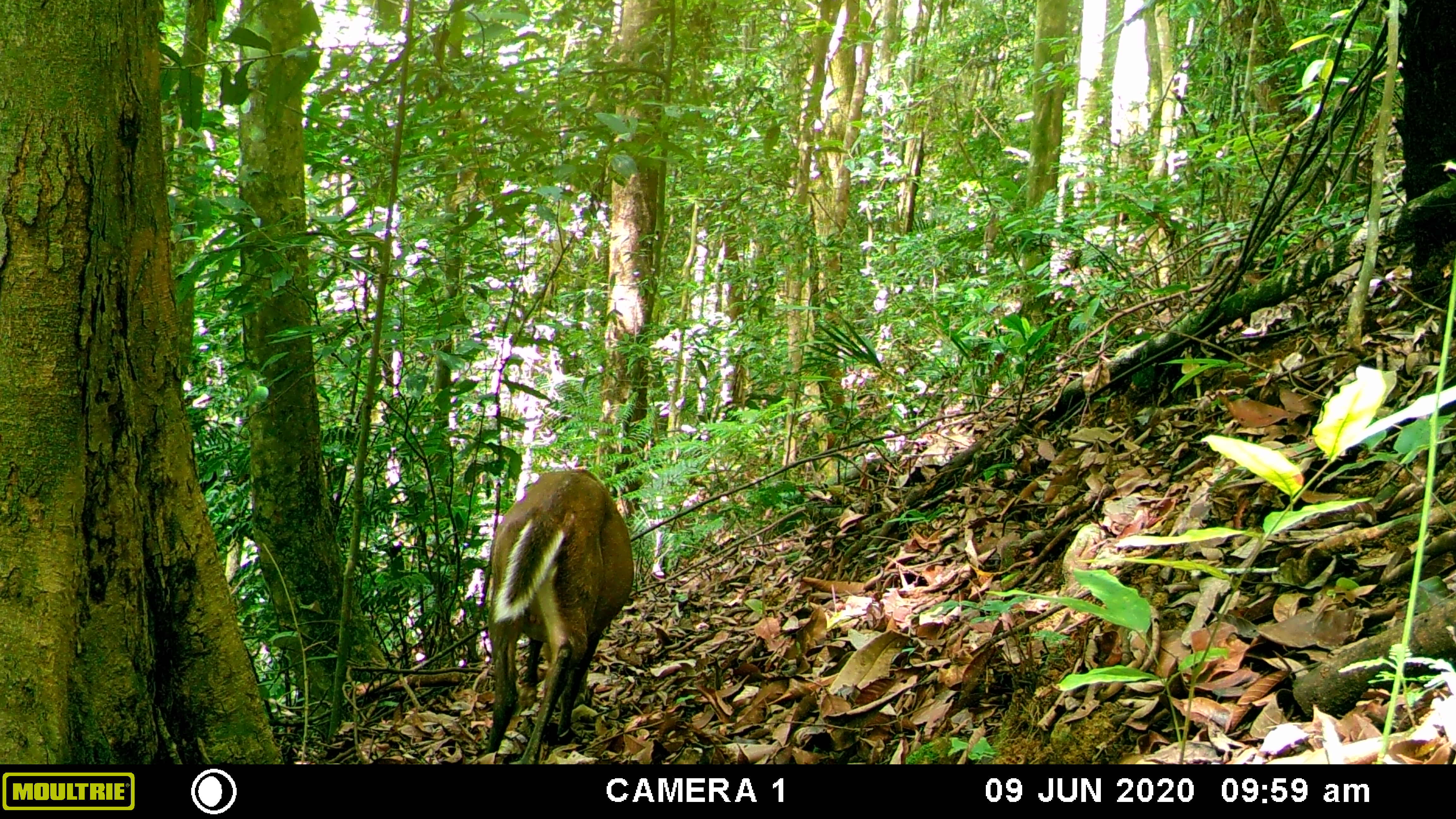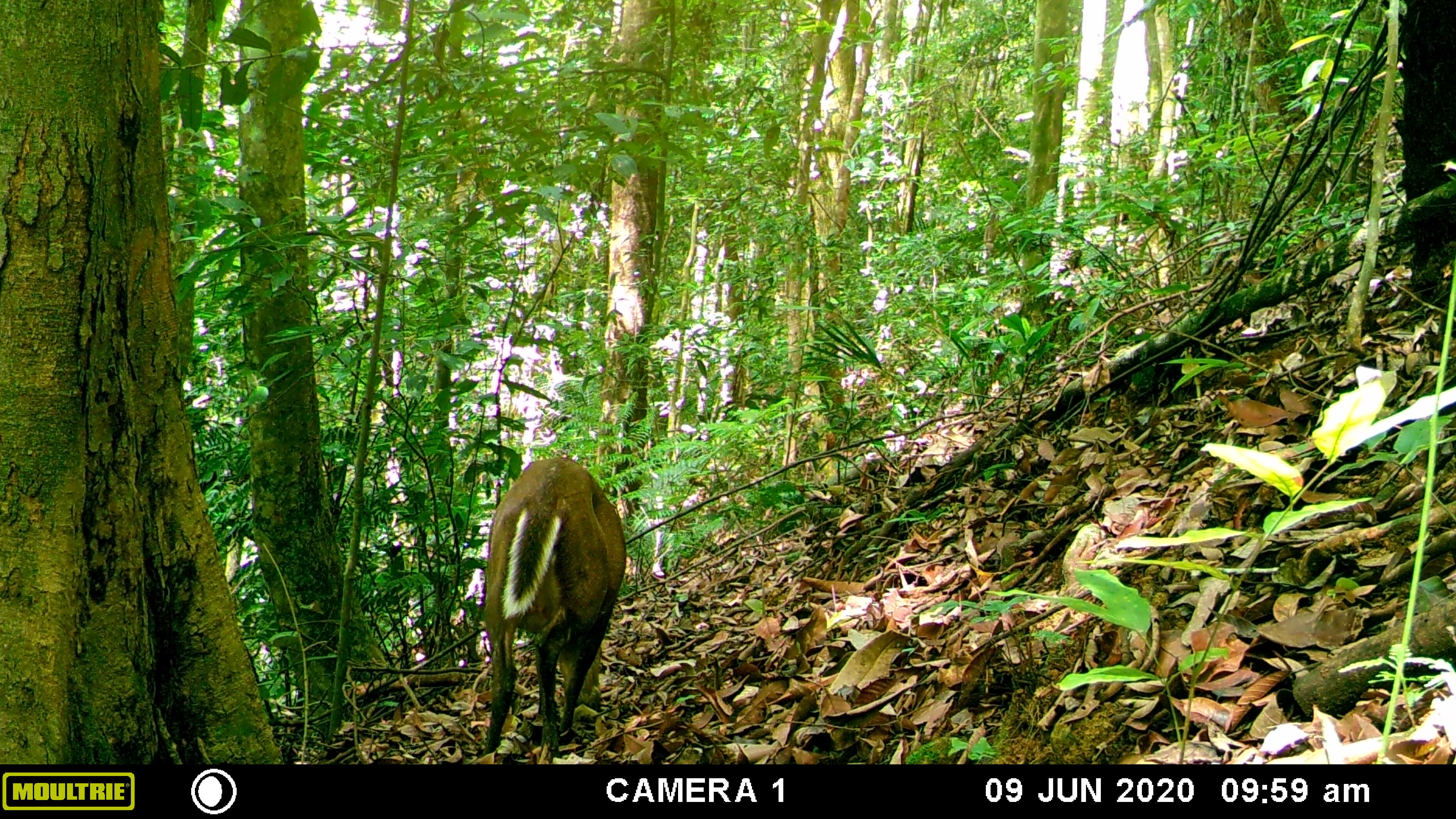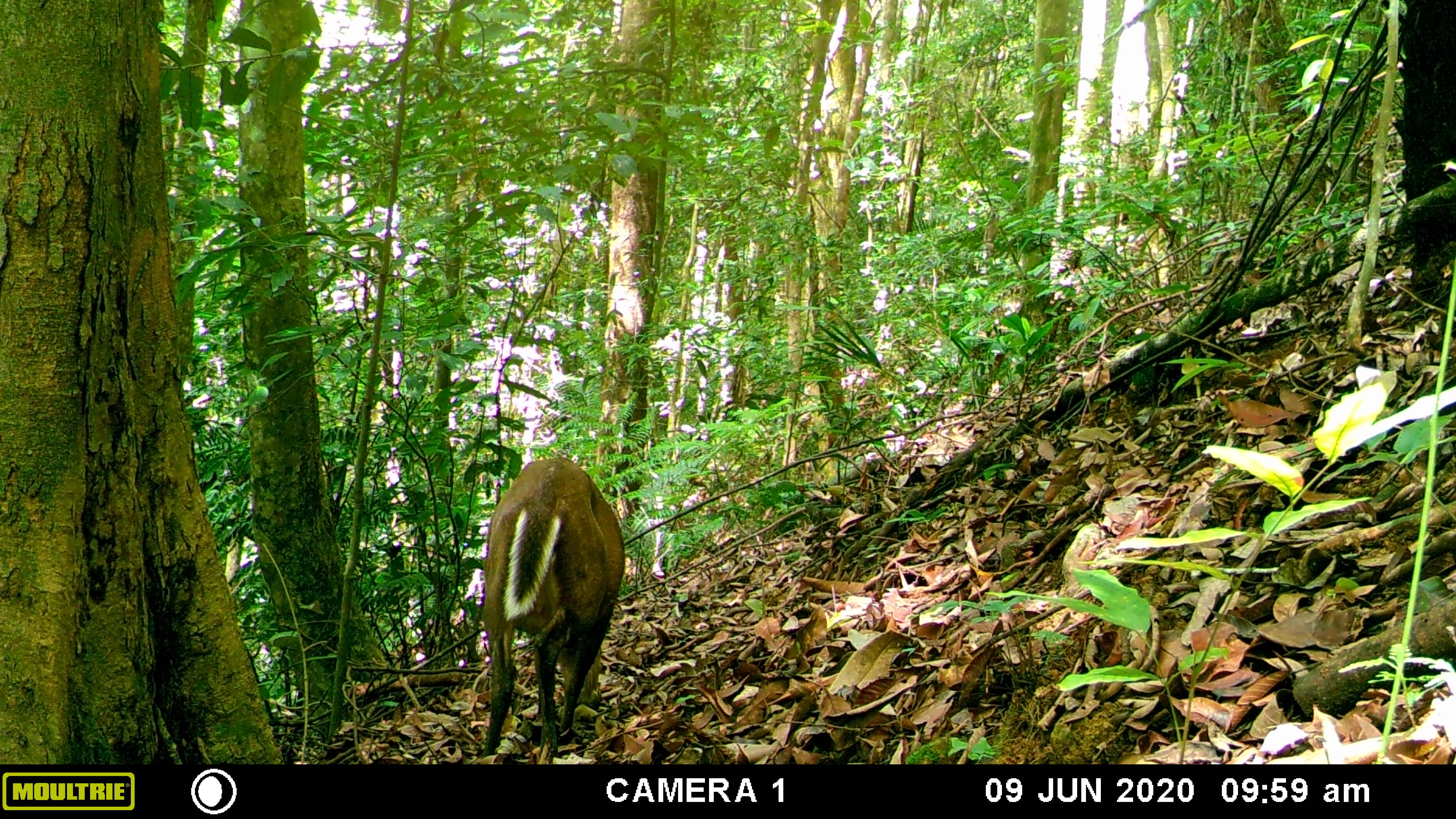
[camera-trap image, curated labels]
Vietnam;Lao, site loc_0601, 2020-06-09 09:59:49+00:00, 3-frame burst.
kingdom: Animalia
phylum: Chordata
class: Mammalia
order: Artiodactyla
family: Cervidae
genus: Muntiacus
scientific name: Muntiacus rooseveltorum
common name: roosevelt's muntjac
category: roosevelts muntjac group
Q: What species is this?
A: Roosevelts muntjac group (roosevelt's muntjac) (Muntiacus rooseveltorum).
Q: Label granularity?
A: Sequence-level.